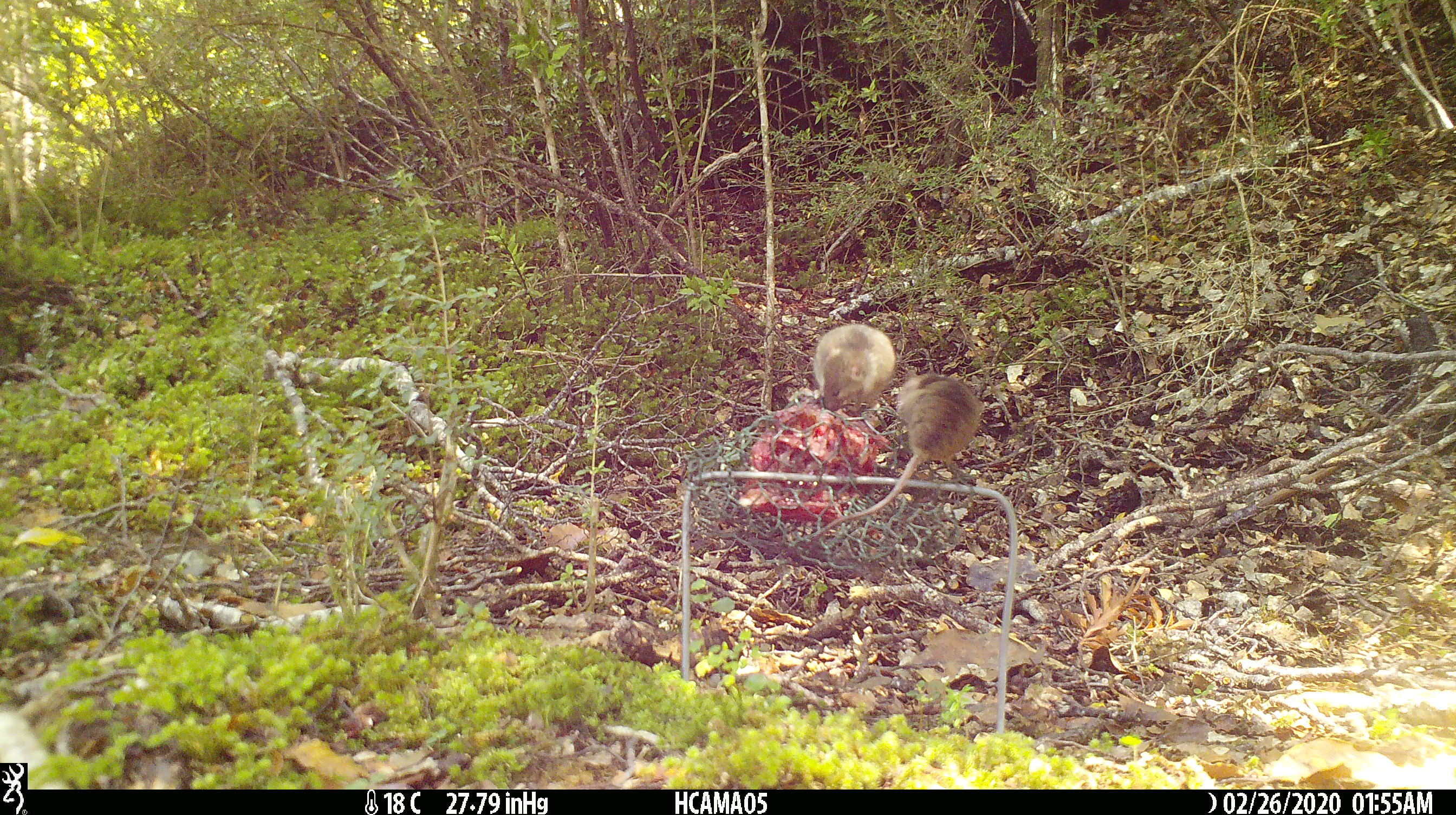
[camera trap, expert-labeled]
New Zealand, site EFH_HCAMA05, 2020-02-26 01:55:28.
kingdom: Animalia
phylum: Chordata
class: Mammalia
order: Rodentia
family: Muridae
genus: Mus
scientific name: Mus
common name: mouse